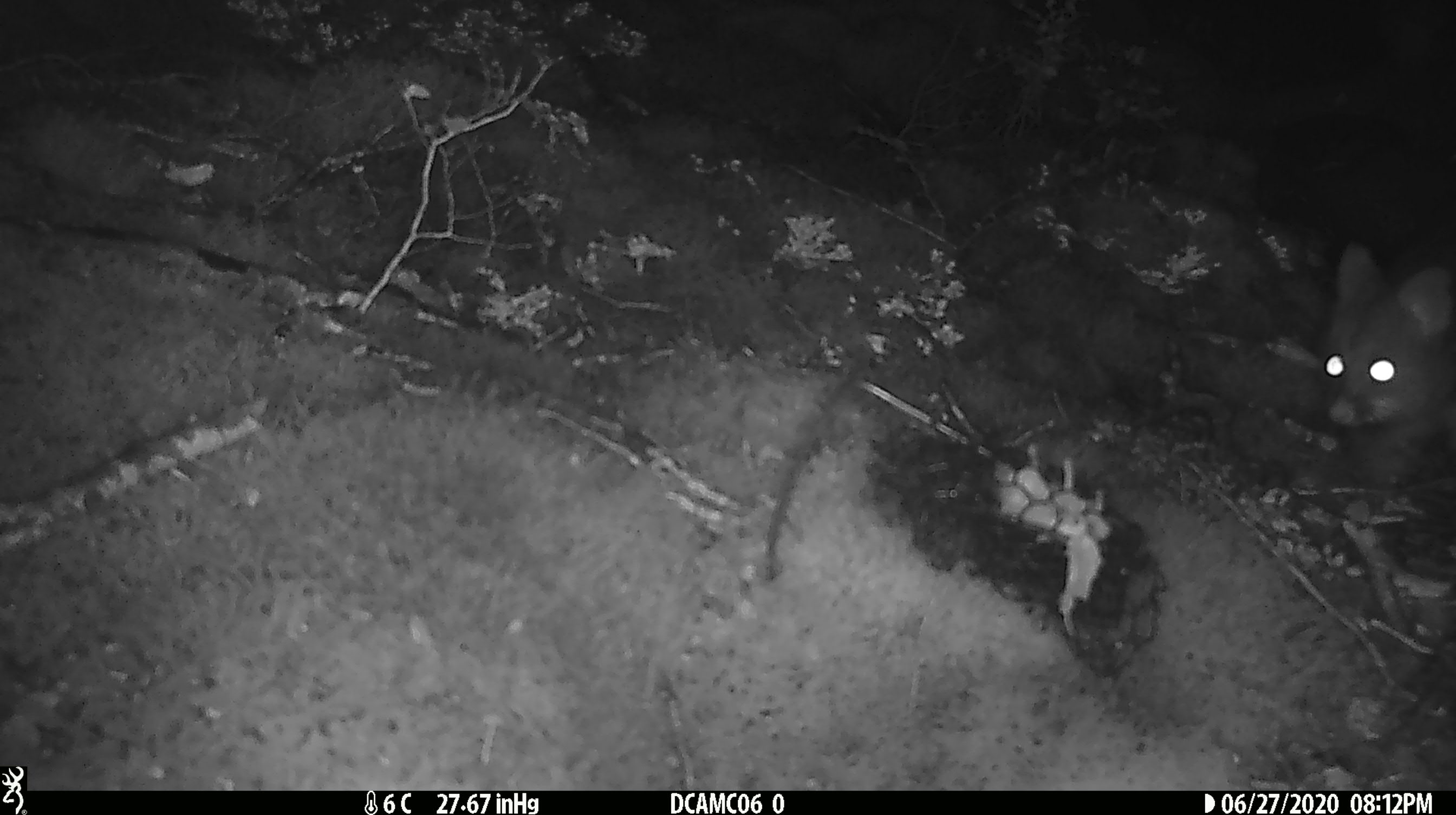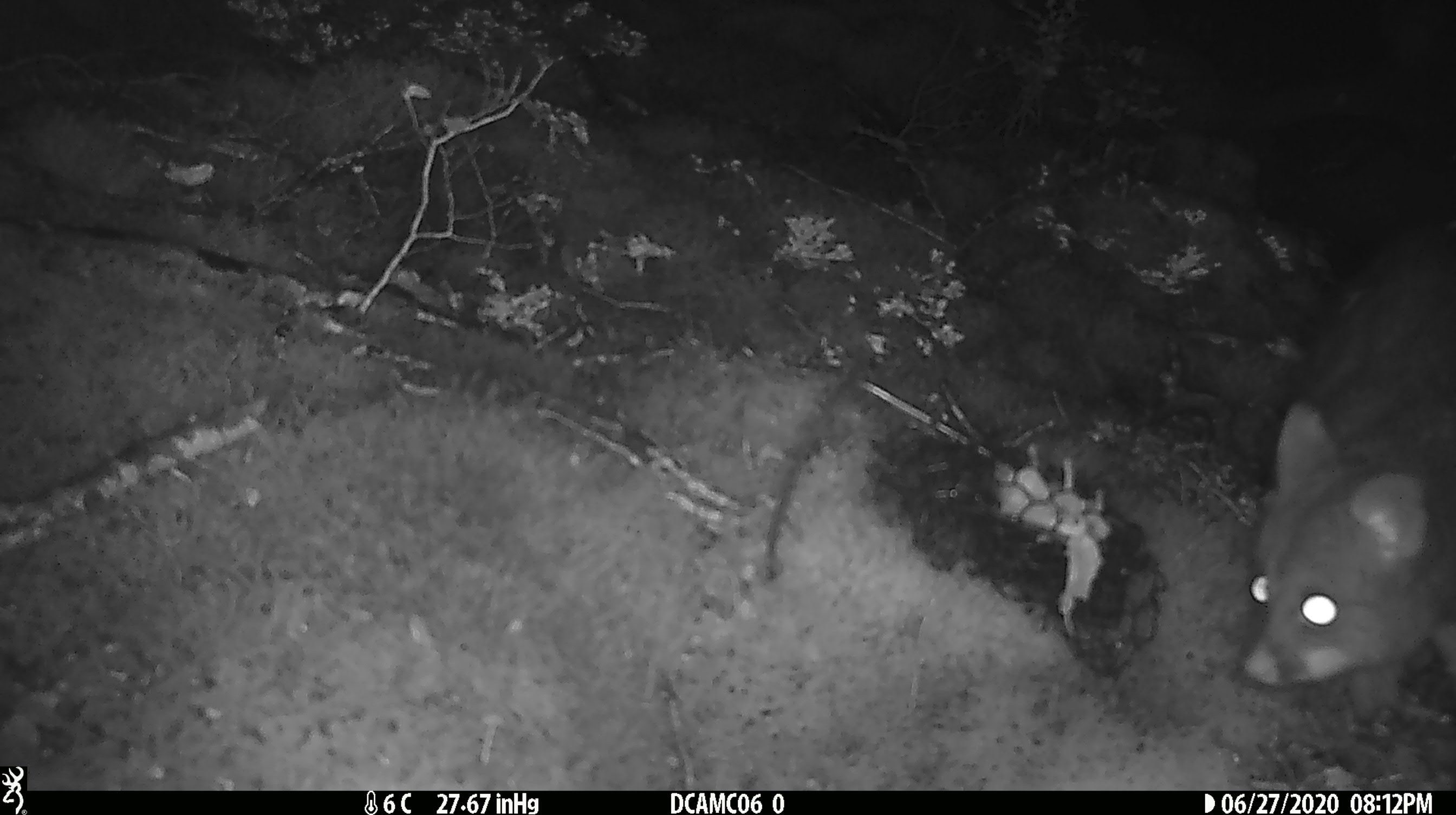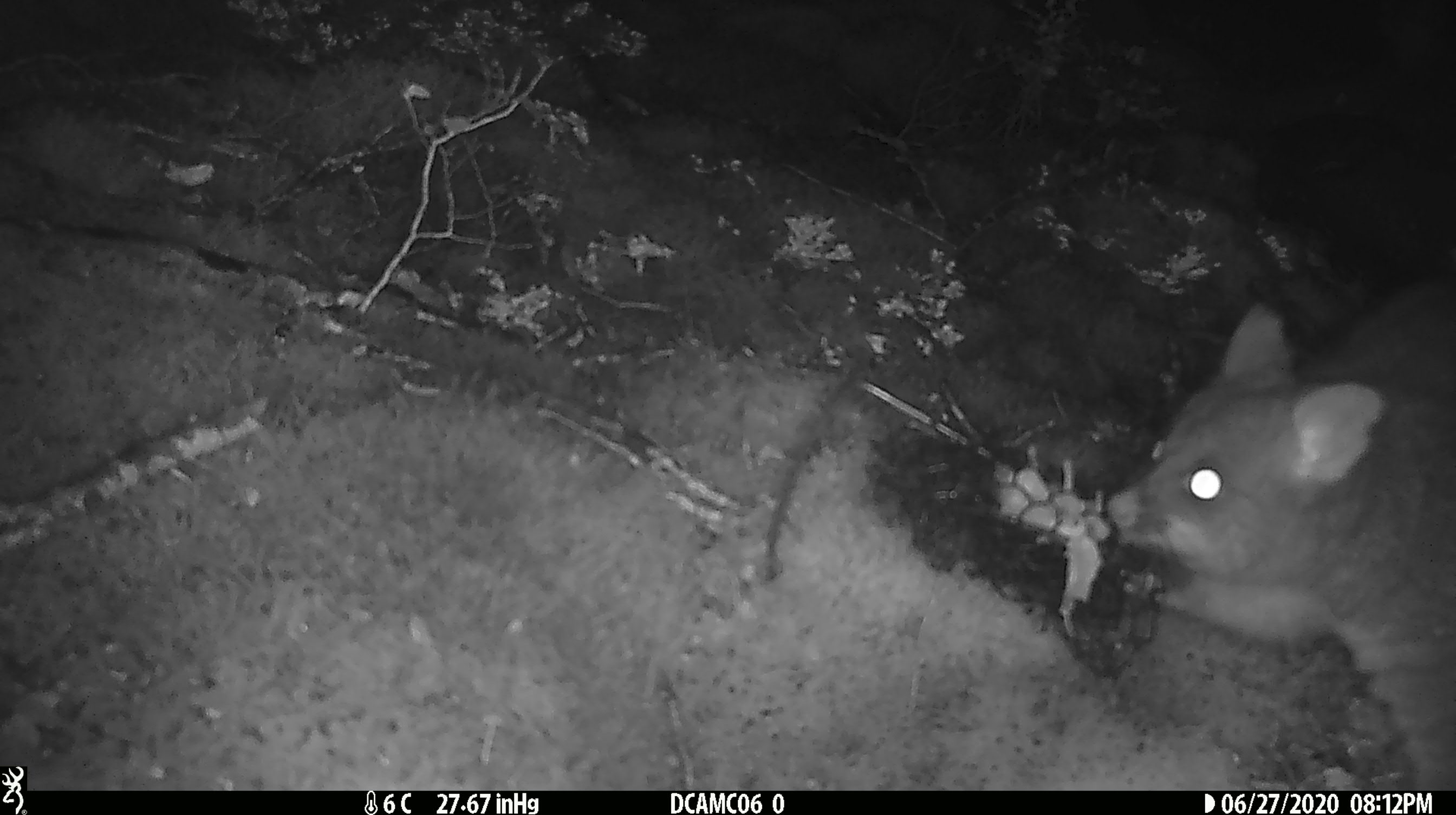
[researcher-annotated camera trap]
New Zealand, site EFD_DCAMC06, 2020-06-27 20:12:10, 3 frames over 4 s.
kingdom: Animalia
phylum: Chordata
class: Mammalia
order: Diprotodontia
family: Phalangeridae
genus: Trichosurus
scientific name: Trichosurus vulpecula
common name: common brushtail possum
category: possum